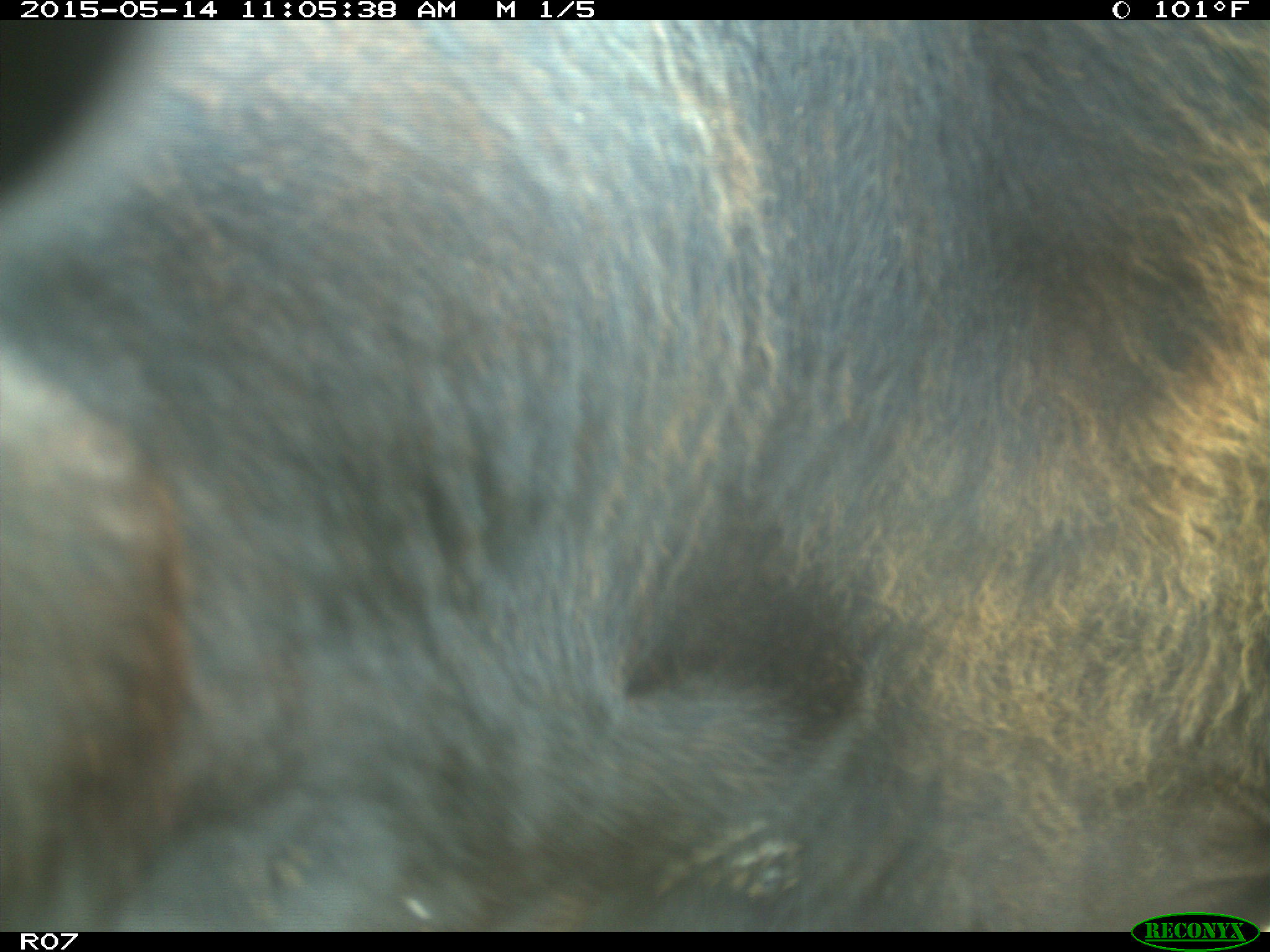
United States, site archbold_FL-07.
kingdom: Animalia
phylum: Chordata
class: Mammalia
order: Artiodactyla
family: Bovidae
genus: Bos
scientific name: Bos taurus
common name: domestic cow